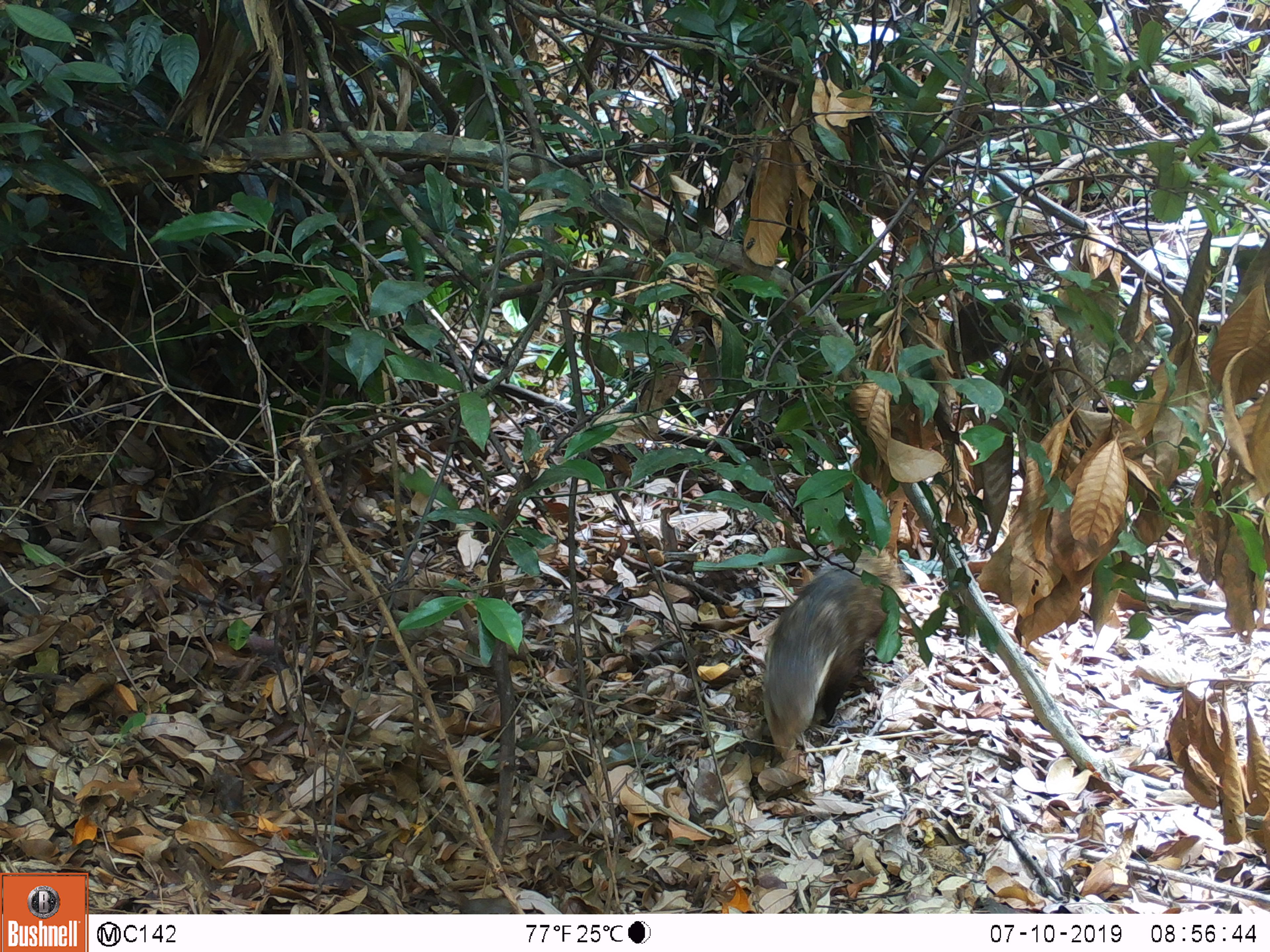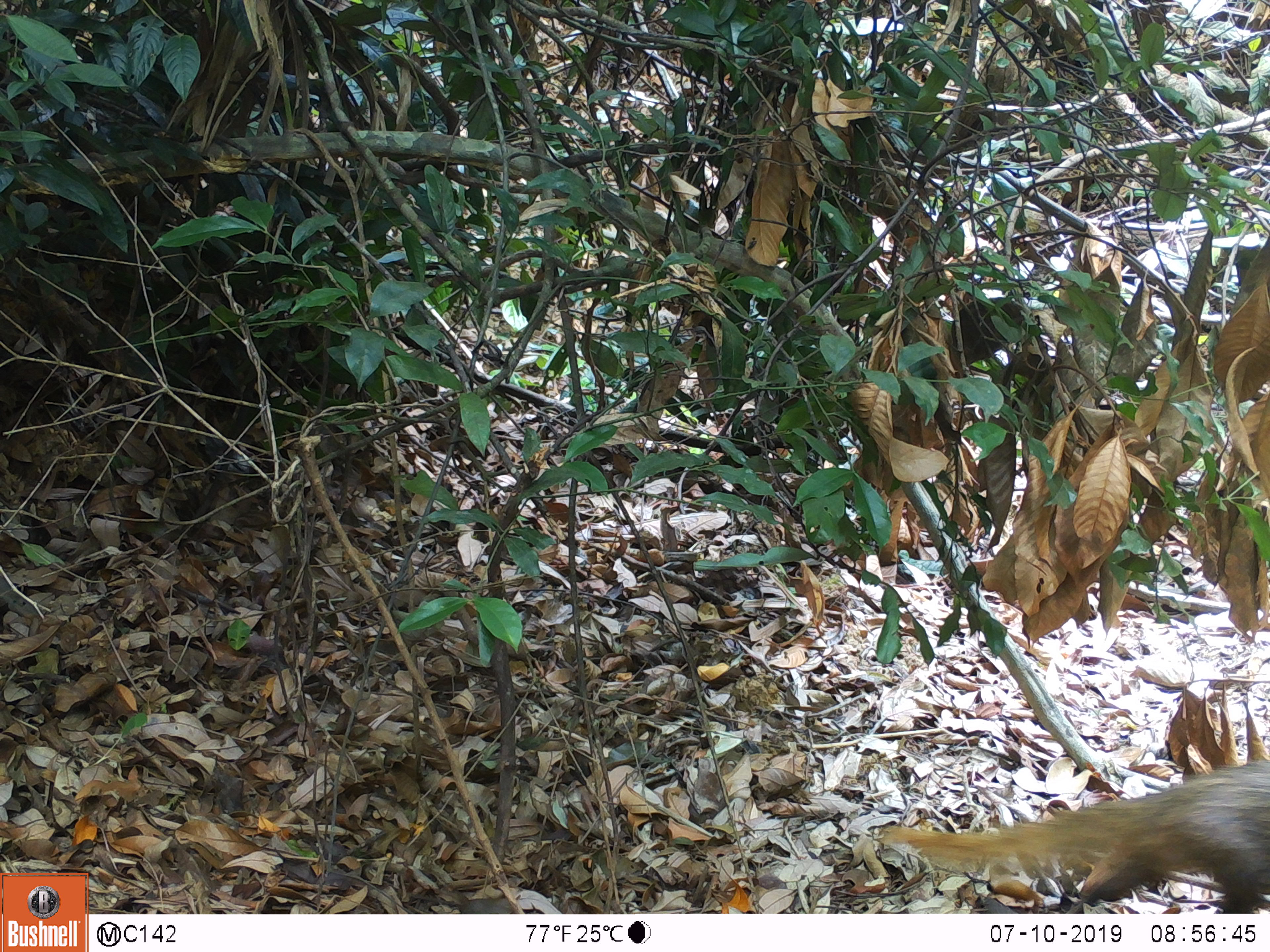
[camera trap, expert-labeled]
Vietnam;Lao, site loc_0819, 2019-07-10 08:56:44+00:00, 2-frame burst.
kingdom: Animalia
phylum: Chordata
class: Mammalia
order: Carnivora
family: Herpestidae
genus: Urva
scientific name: Urva urva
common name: crab-eating mongoose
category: crab eating mongoose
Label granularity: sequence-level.